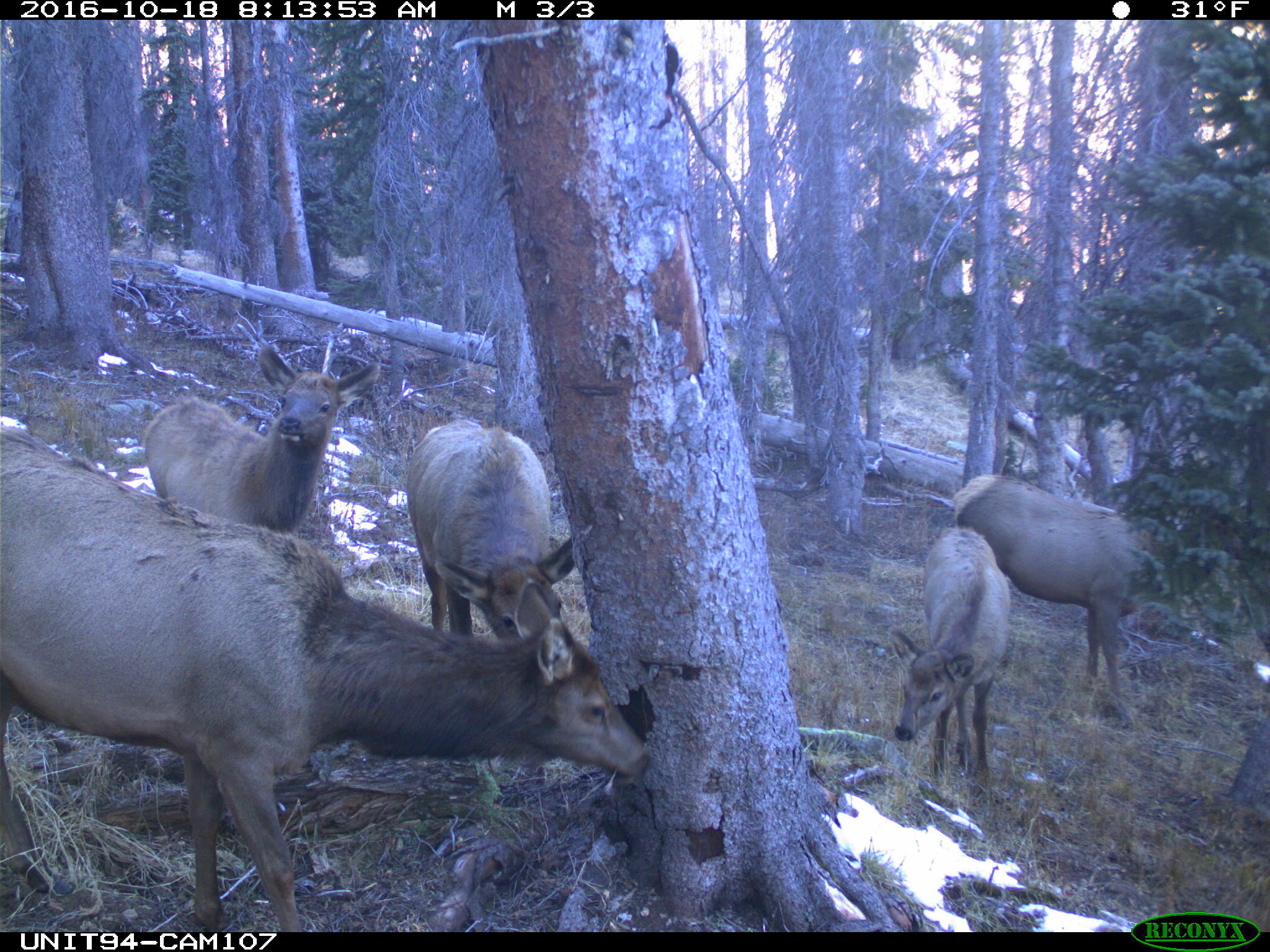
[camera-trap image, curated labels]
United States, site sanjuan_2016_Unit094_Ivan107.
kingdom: Animalia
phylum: Chordata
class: Mammalia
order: Artiodactyla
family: Cervidae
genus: Cervus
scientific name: Cervus elaphus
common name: red deer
Cervus elaphus (red deer).